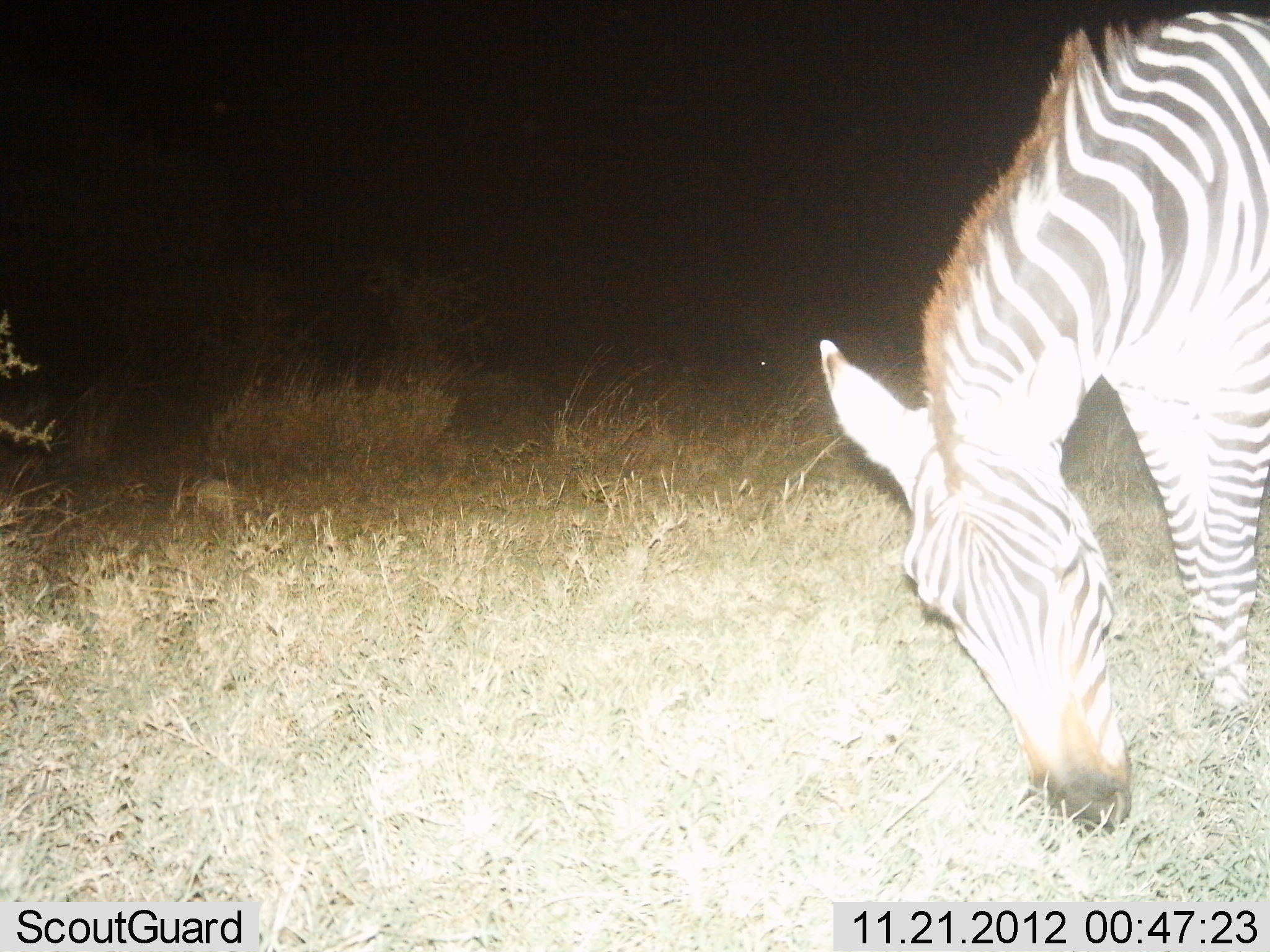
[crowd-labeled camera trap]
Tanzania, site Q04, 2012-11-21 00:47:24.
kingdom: Animalia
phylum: Chordata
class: Mammalia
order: Perissodactyla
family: Equidae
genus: Equus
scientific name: Equus quagga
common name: plains zebra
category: zebra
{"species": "zebra (plains zebra) (Equus quagga)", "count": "1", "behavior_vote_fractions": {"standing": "50%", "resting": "0%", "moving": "0%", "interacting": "0%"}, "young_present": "0%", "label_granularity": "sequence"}